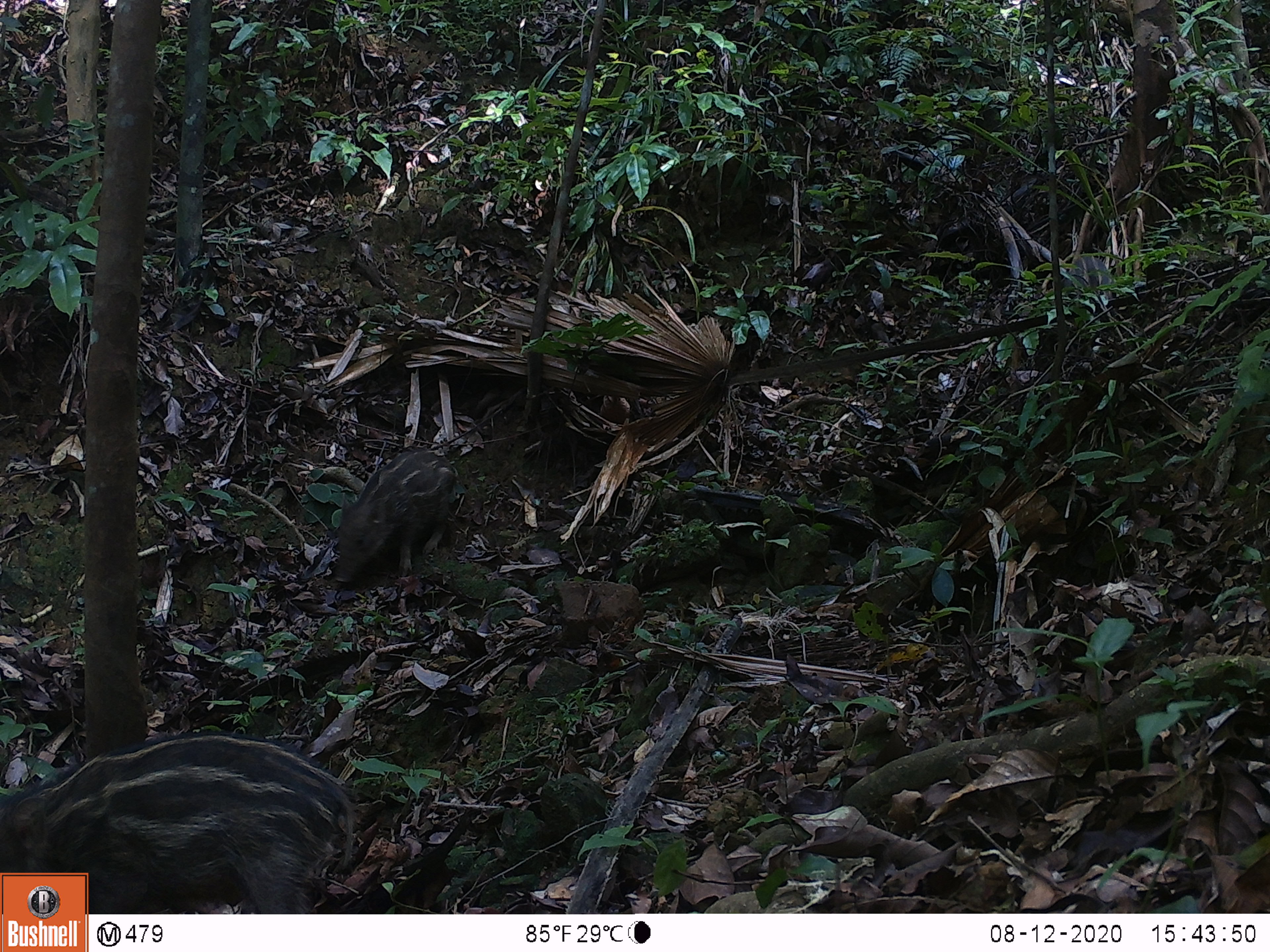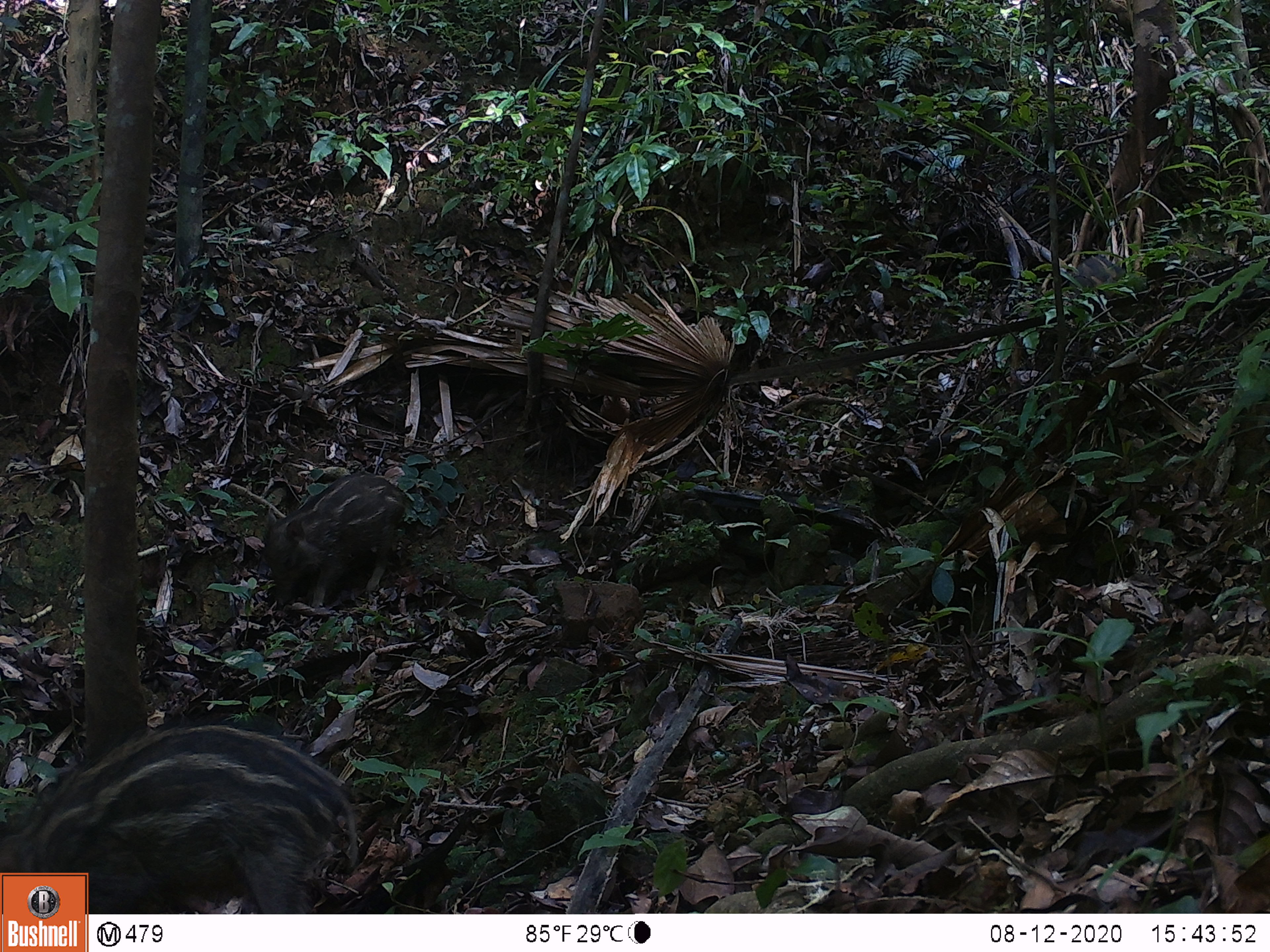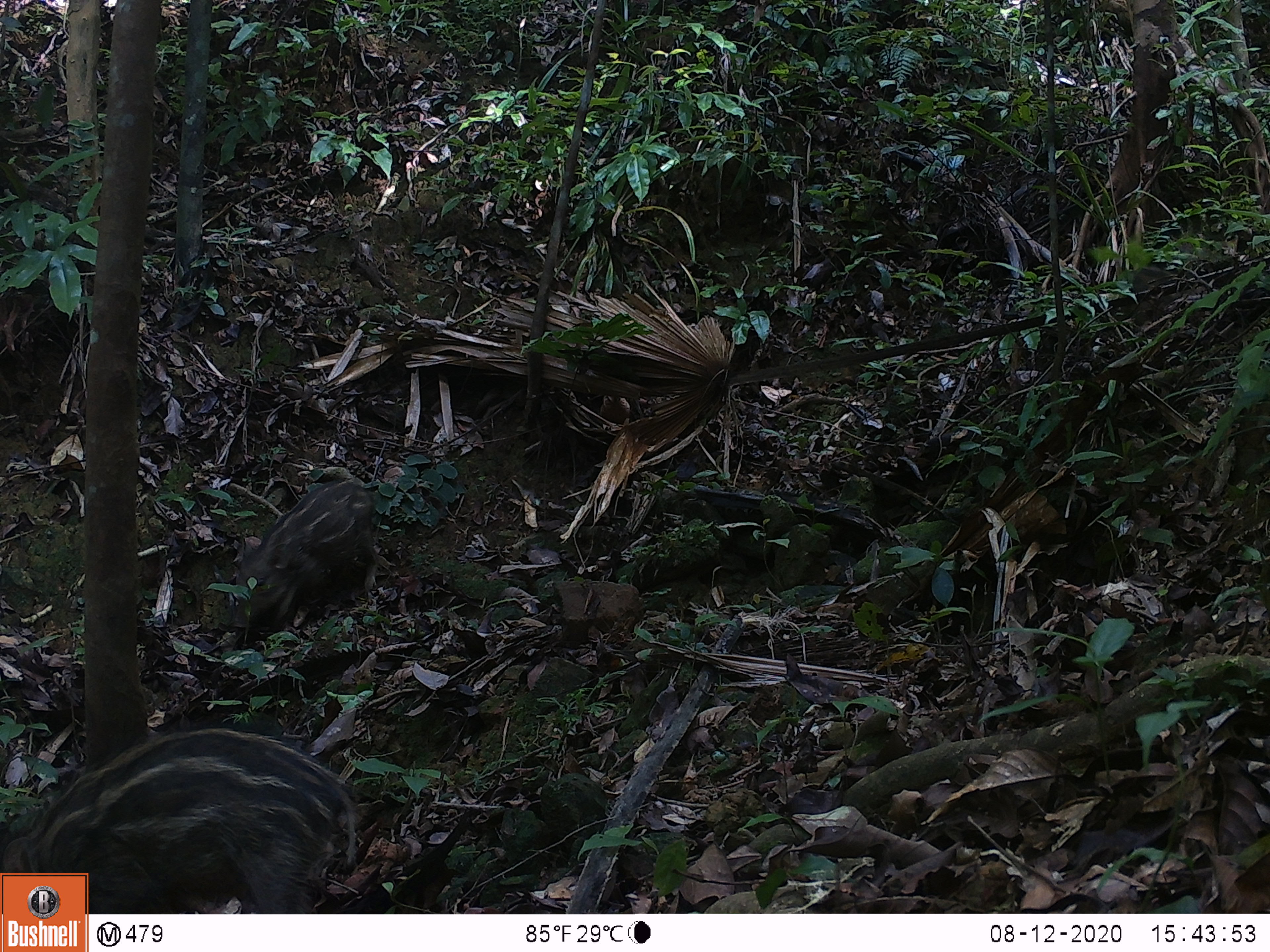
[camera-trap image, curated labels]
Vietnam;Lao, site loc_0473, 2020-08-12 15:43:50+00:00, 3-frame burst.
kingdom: Animalia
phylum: Chordata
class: Mammalia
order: Artiodactyla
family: Suidae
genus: Sus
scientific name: Sus scrofa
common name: eurasian wild pig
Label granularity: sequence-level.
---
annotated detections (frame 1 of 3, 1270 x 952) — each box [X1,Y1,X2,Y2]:
eurasian wild pig: [0,727,355,913]; [332,448,456,584]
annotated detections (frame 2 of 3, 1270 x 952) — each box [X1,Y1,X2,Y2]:
eurasian wild pig: [0,722,359,911]; [261,472,406,611]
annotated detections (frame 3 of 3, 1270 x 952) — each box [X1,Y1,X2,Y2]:
eurasian wild pig: [0,721,362,912]; [233,478,378,639]